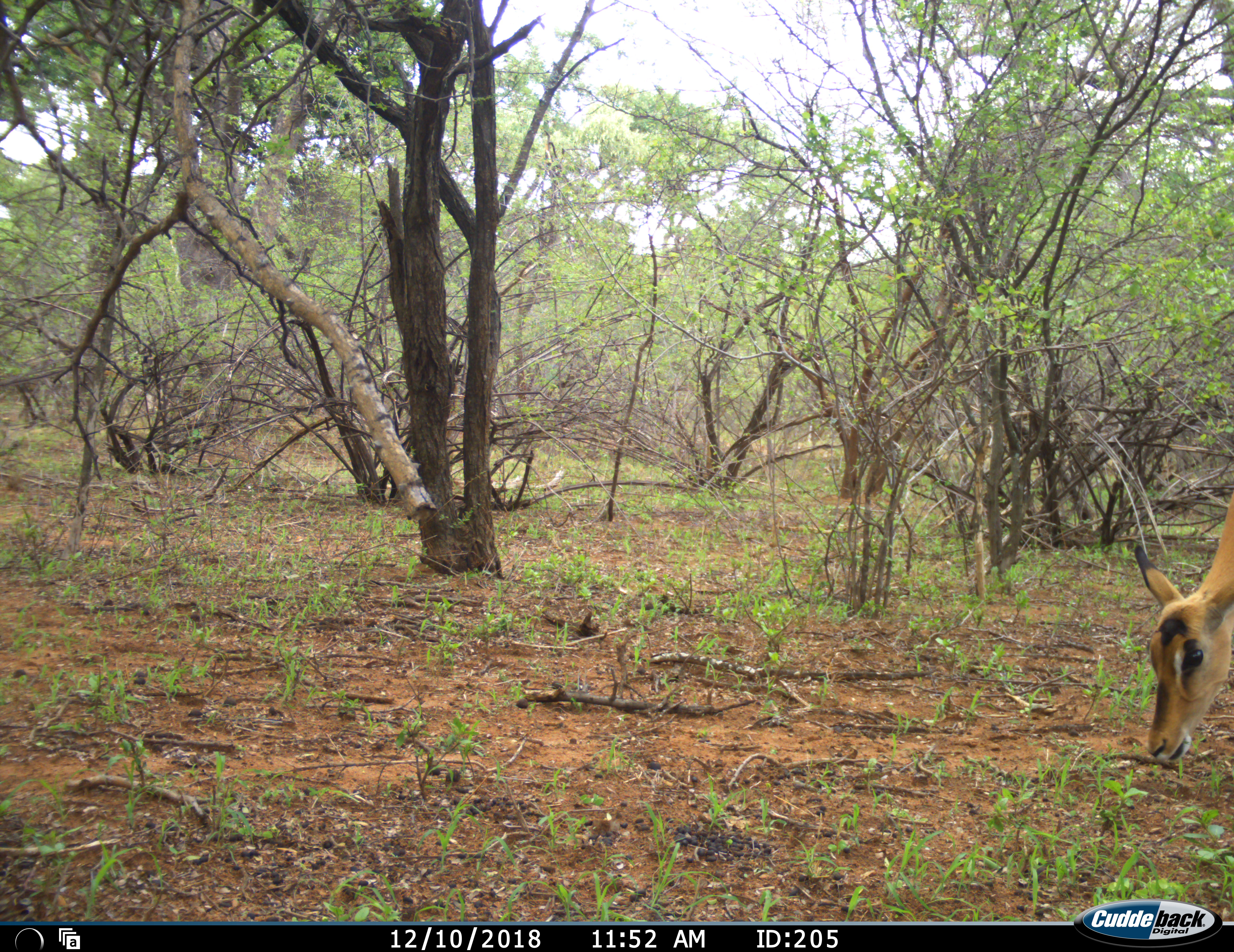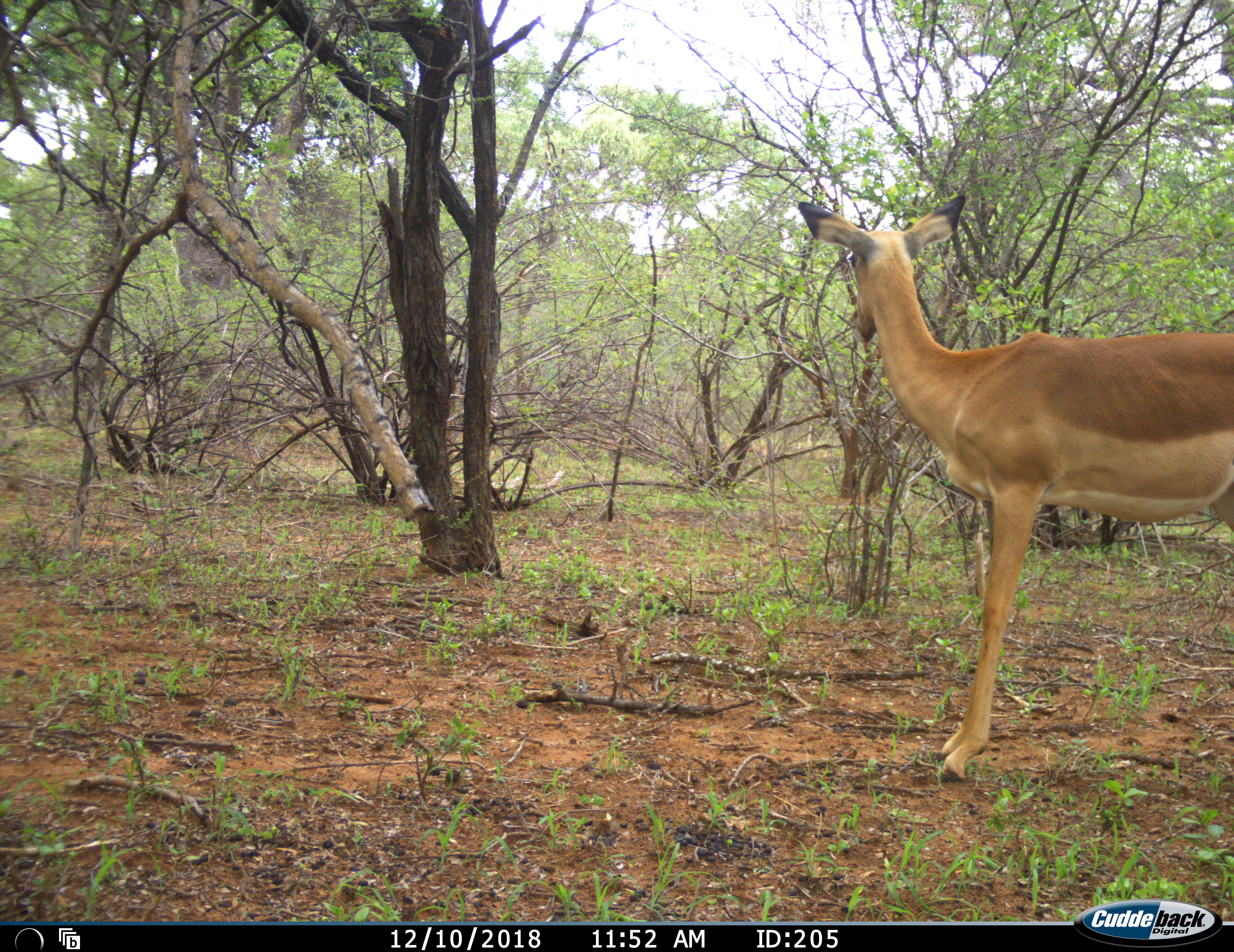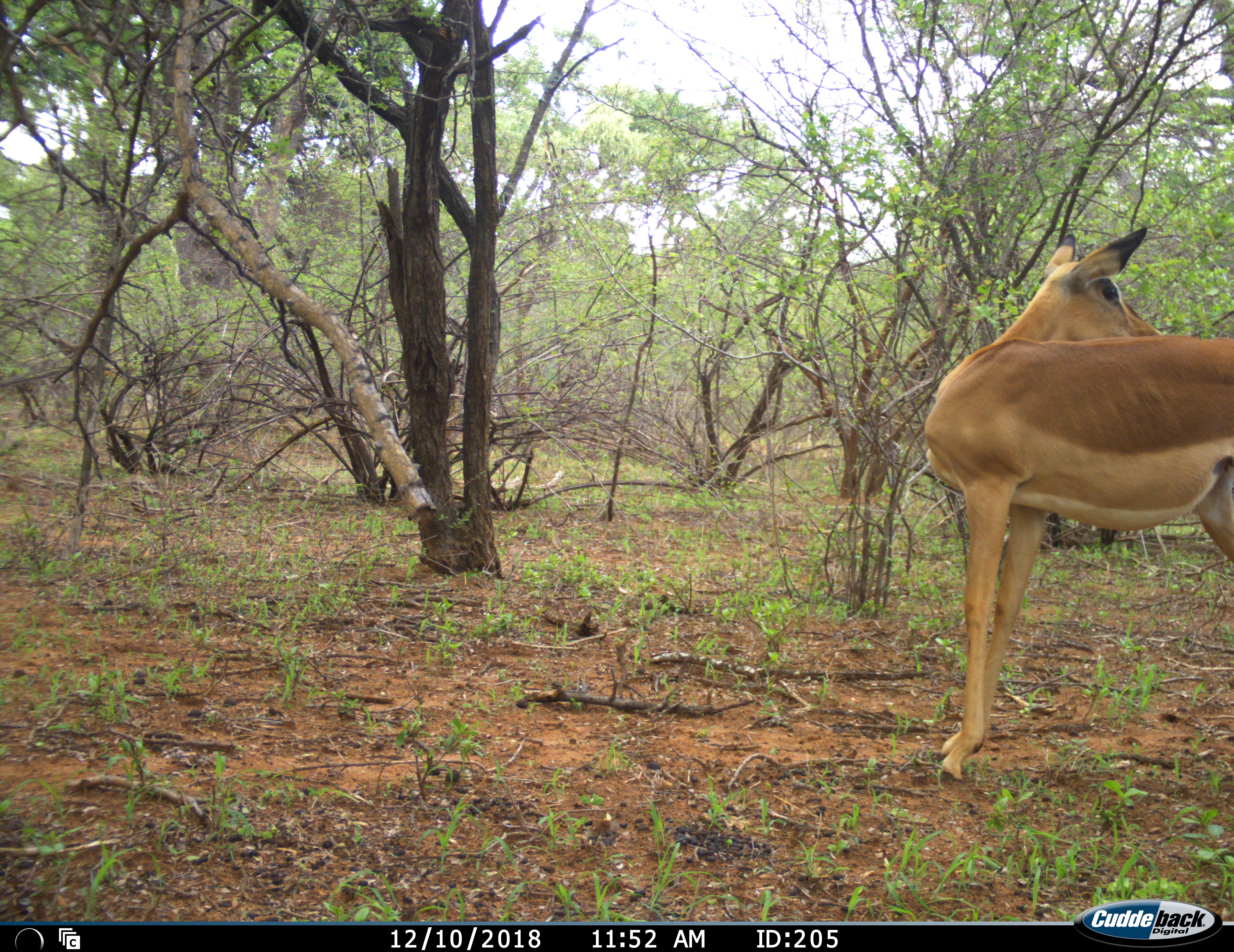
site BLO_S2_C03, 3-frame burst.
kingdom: Animalia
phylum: Chordata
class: Mammalia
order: Artiodactyla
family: Bovidae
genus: Aepyceros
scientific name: Aepyceros melampus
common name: impala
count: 1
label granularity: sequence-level